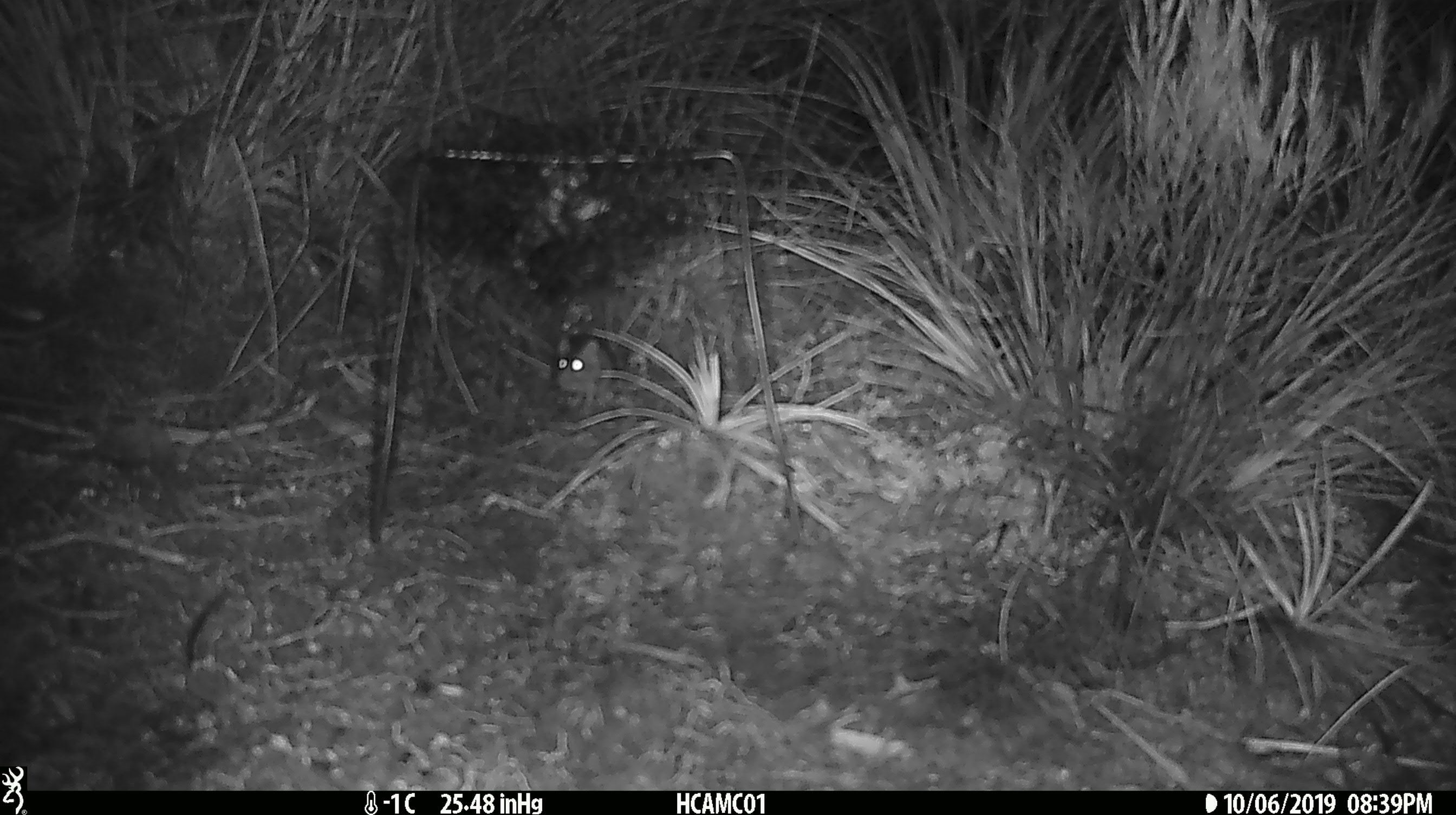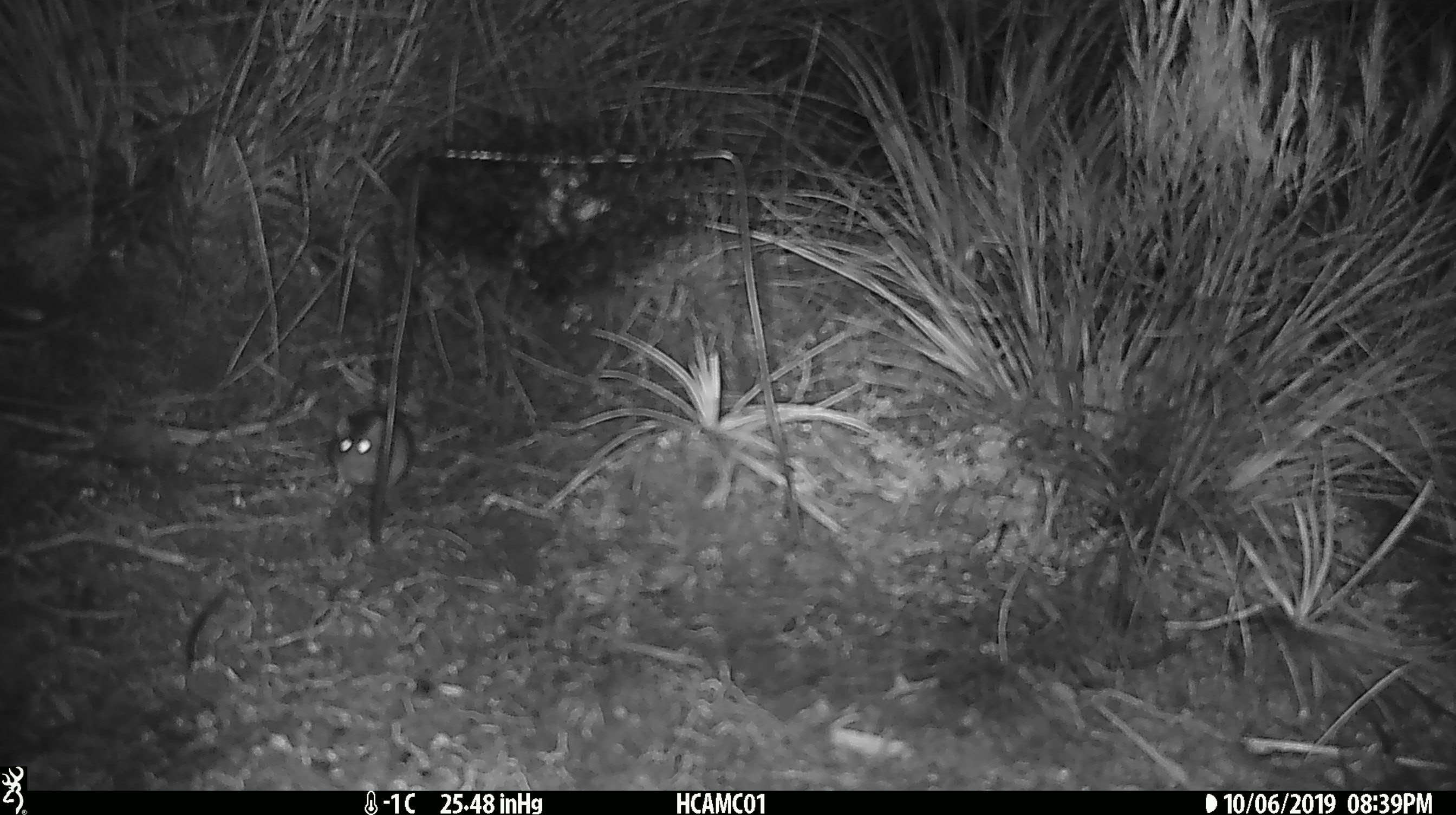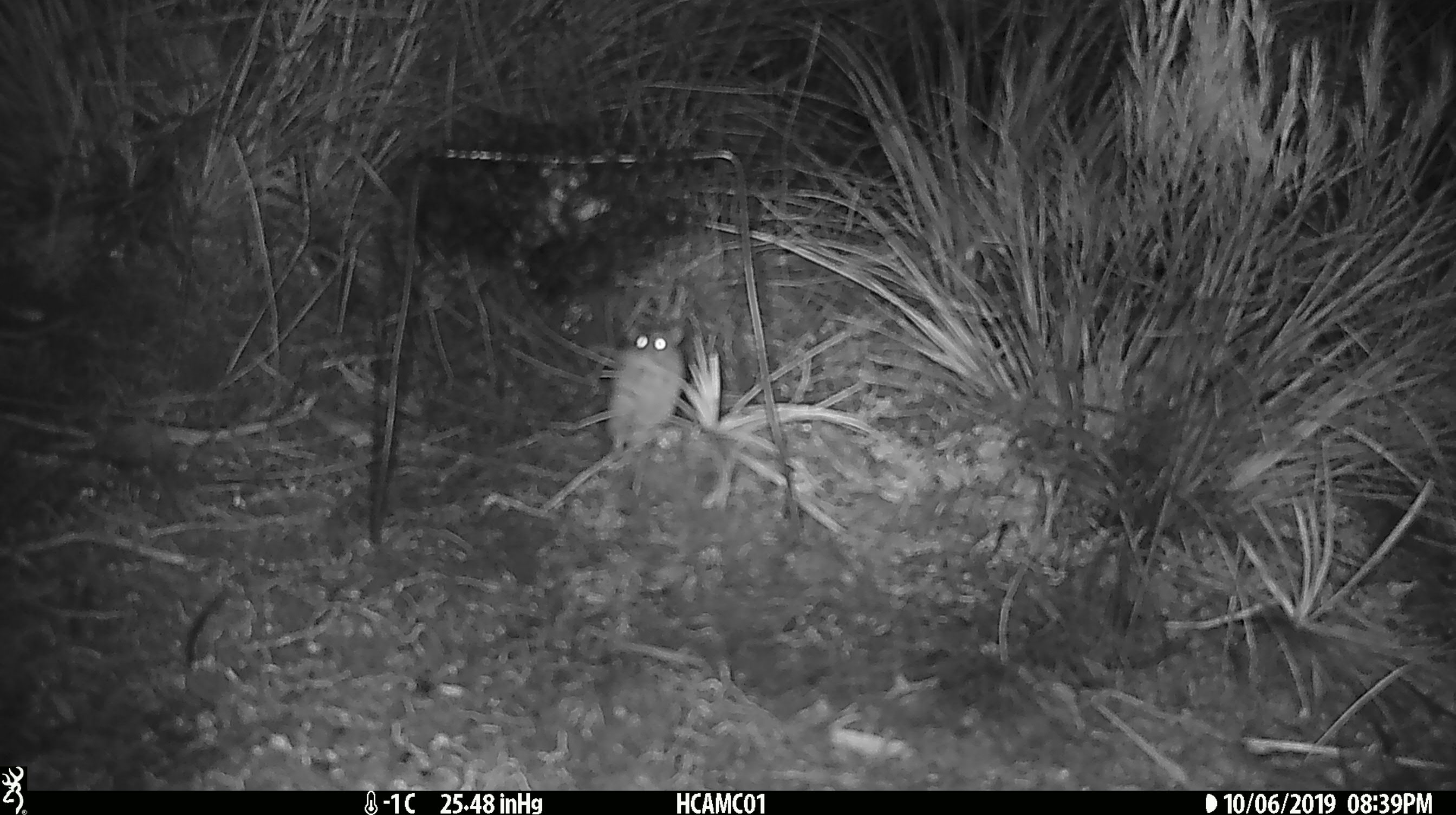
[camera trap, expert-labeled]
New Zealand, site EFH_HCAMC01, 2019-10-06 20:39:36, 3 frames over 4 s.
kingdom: Animalia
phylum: Chordata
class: Mammalia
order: Rodentia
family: Muridae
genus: Mus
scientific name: Mus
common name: mouse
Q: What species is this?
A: Mouse (Mus).